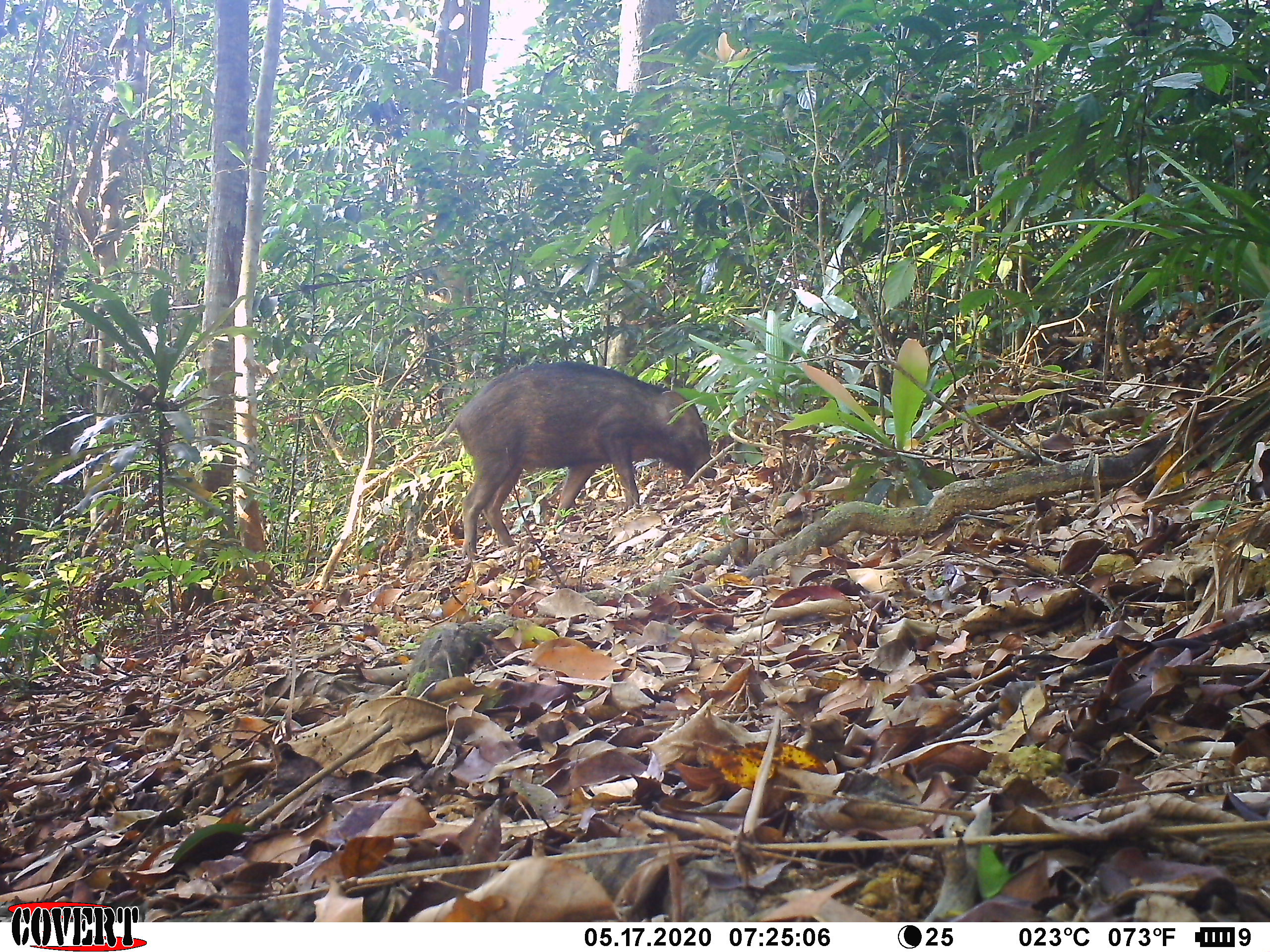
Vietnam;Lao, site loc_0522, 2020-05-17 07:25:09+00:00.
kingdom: Animalia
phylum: Chordata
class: Mammalia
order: Artiodactyla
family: Suidae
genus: Sus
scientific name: Sus scrofa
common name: eurasian wild pig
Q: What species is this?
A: Eurasian wild pig (Sus scrofa).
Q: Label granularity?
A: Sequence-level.